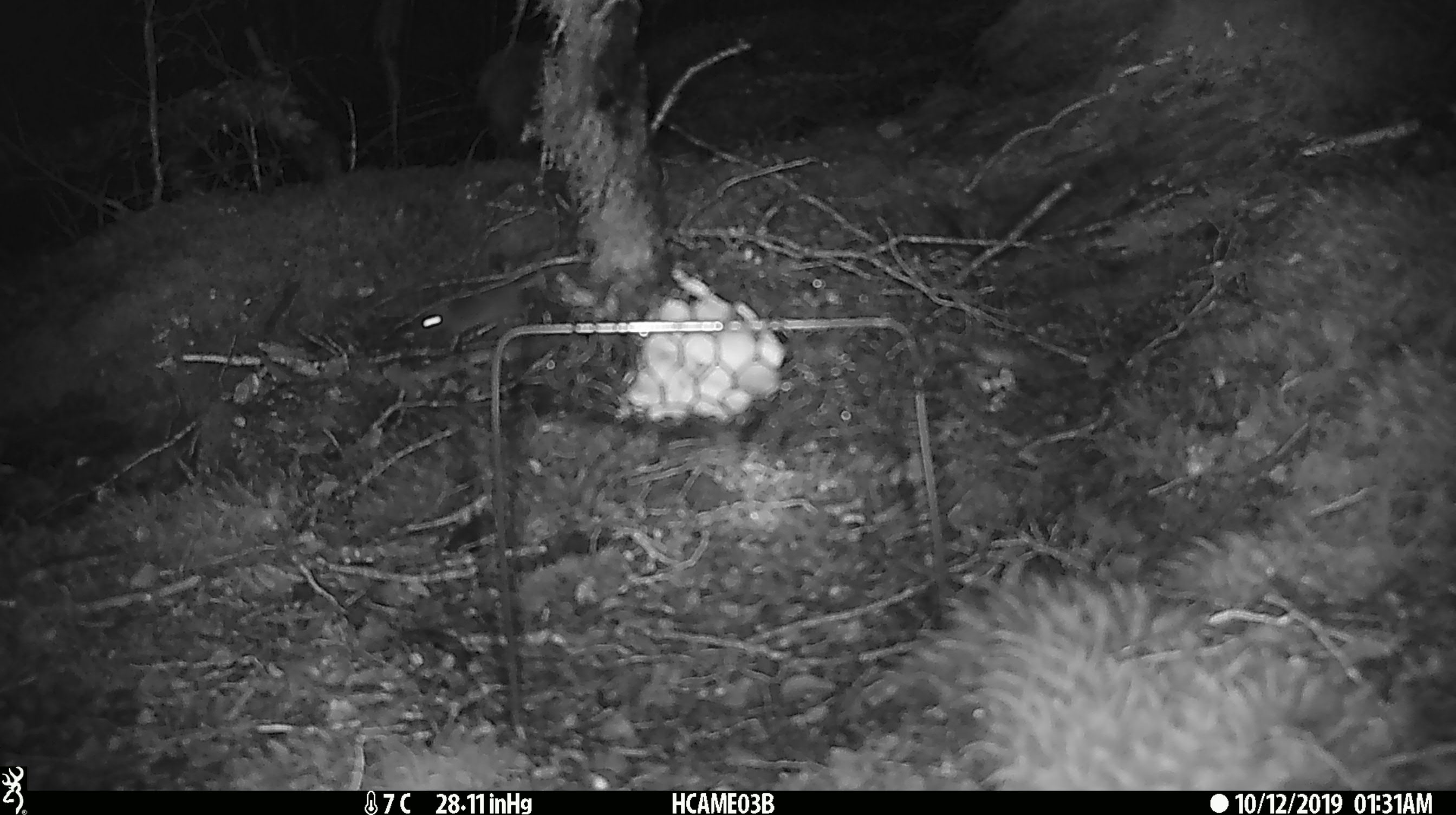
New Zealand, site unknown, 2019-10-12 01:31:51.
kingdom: Animalia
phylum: Chordata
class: Mammalia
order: Rodentia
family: Muridae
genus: Mus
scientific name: Mus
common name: mouse